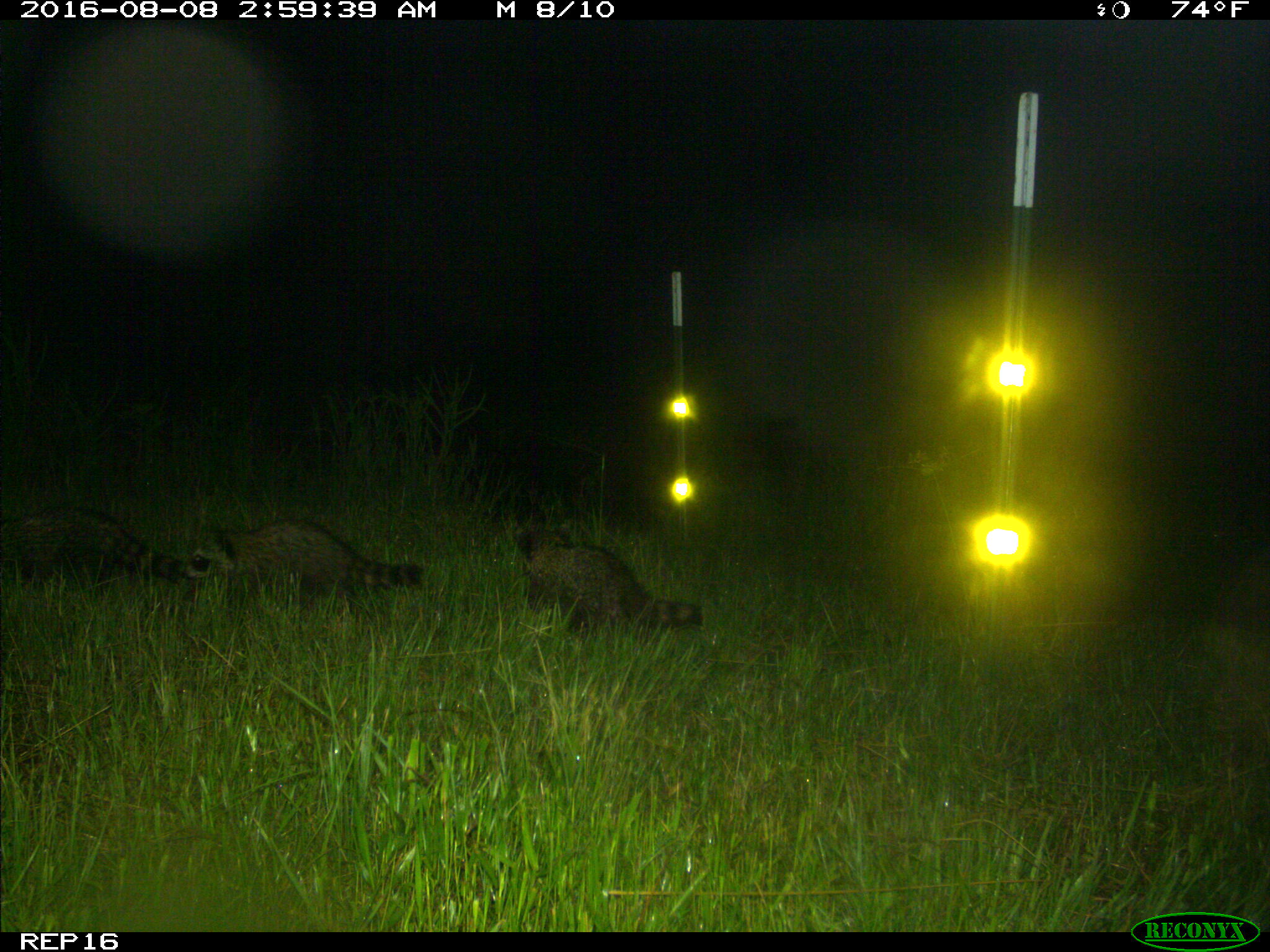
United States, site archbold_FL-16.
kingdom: Animalia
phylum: Chordata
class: Mammalia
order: Carnivora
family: Procyonidae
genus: Procyon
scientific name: Procyon lotor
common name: common raccoon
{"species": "Procyon lotor (common raccoon)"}